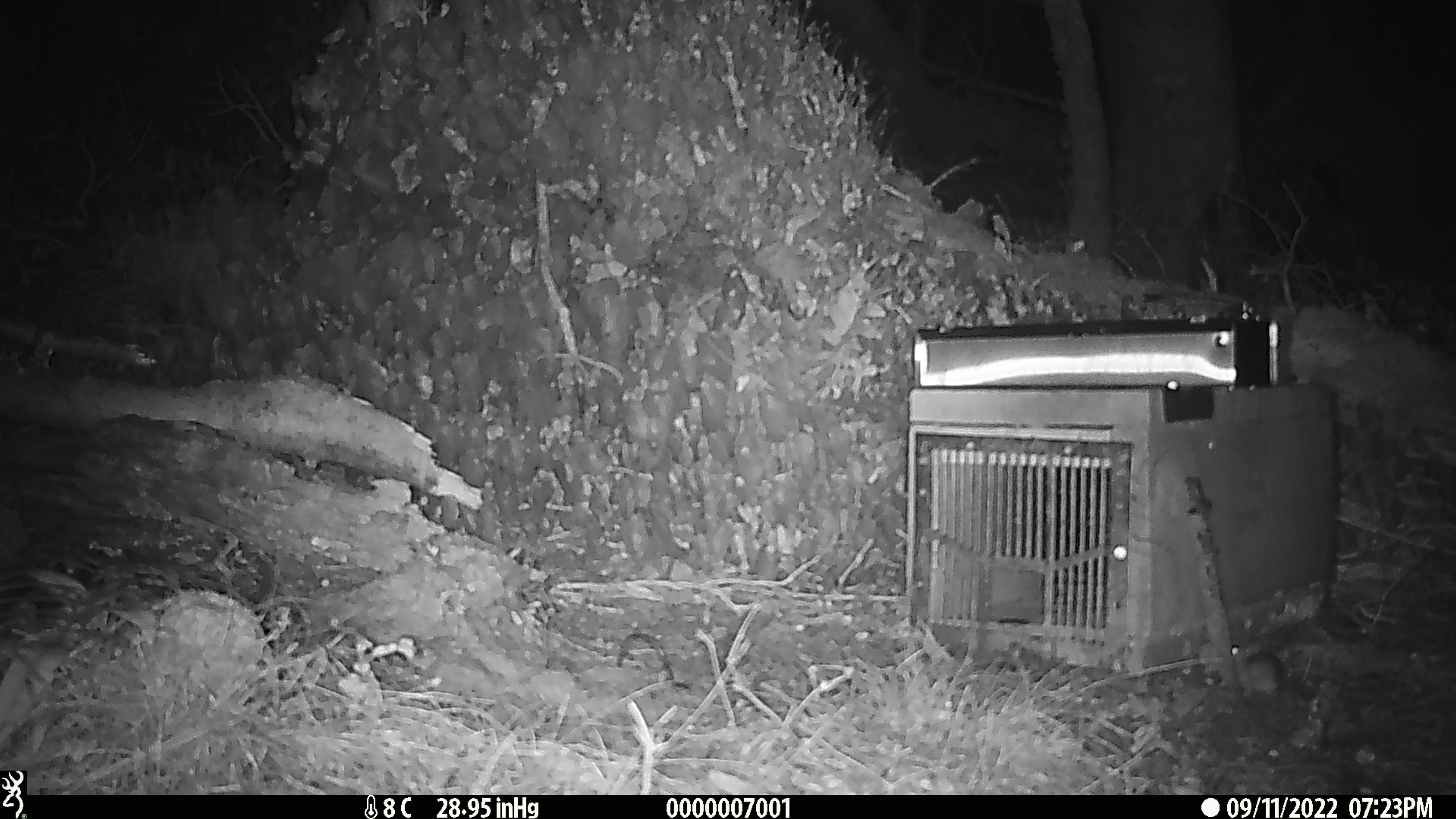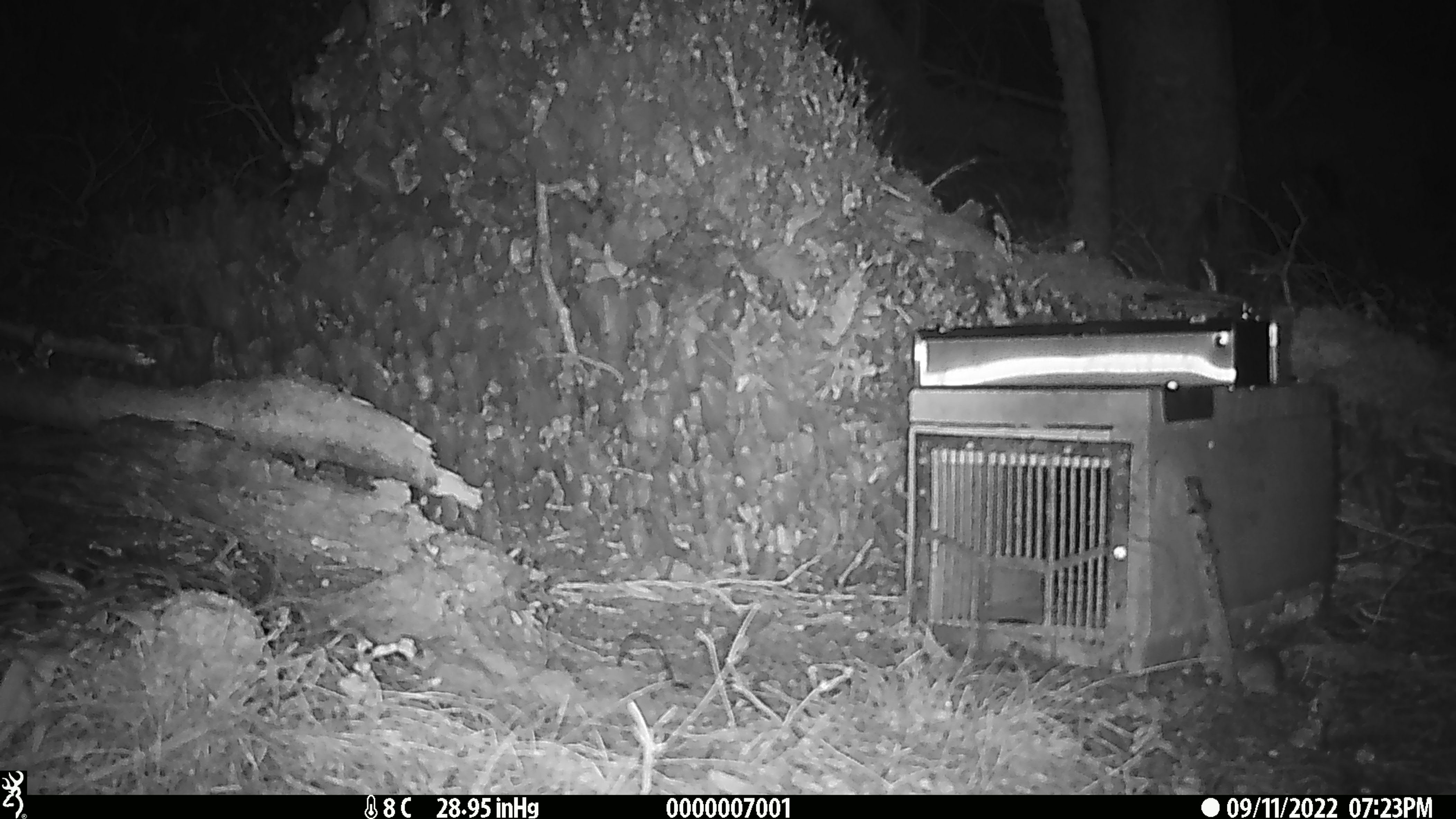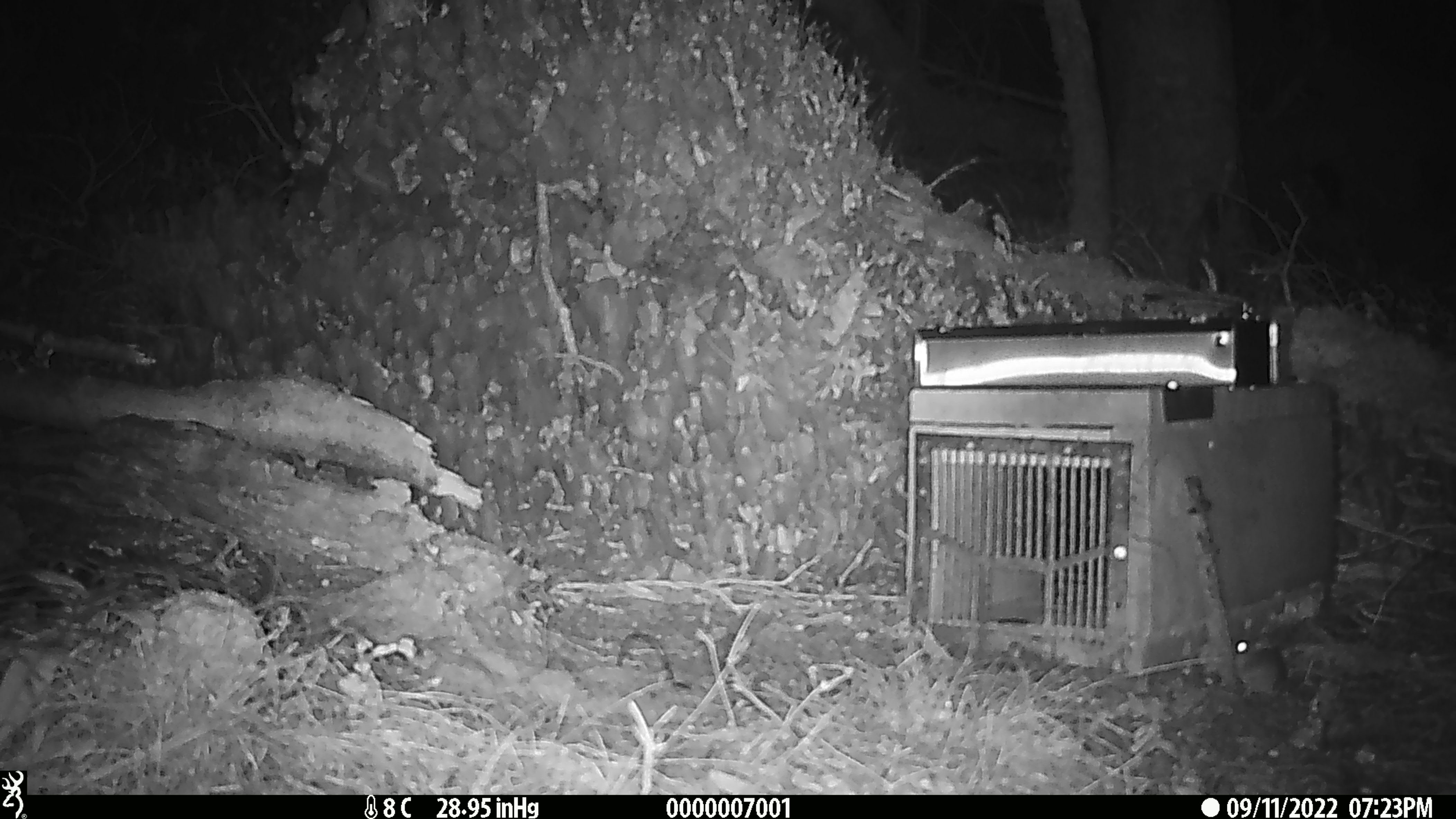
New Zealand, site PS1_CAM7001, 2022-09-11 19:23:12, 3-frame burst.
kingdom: Animalia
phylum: Chordata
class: Mammalia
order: Rodentia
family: Muridae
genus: Mus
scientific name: Mus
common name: mouse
Mouse (Mus).